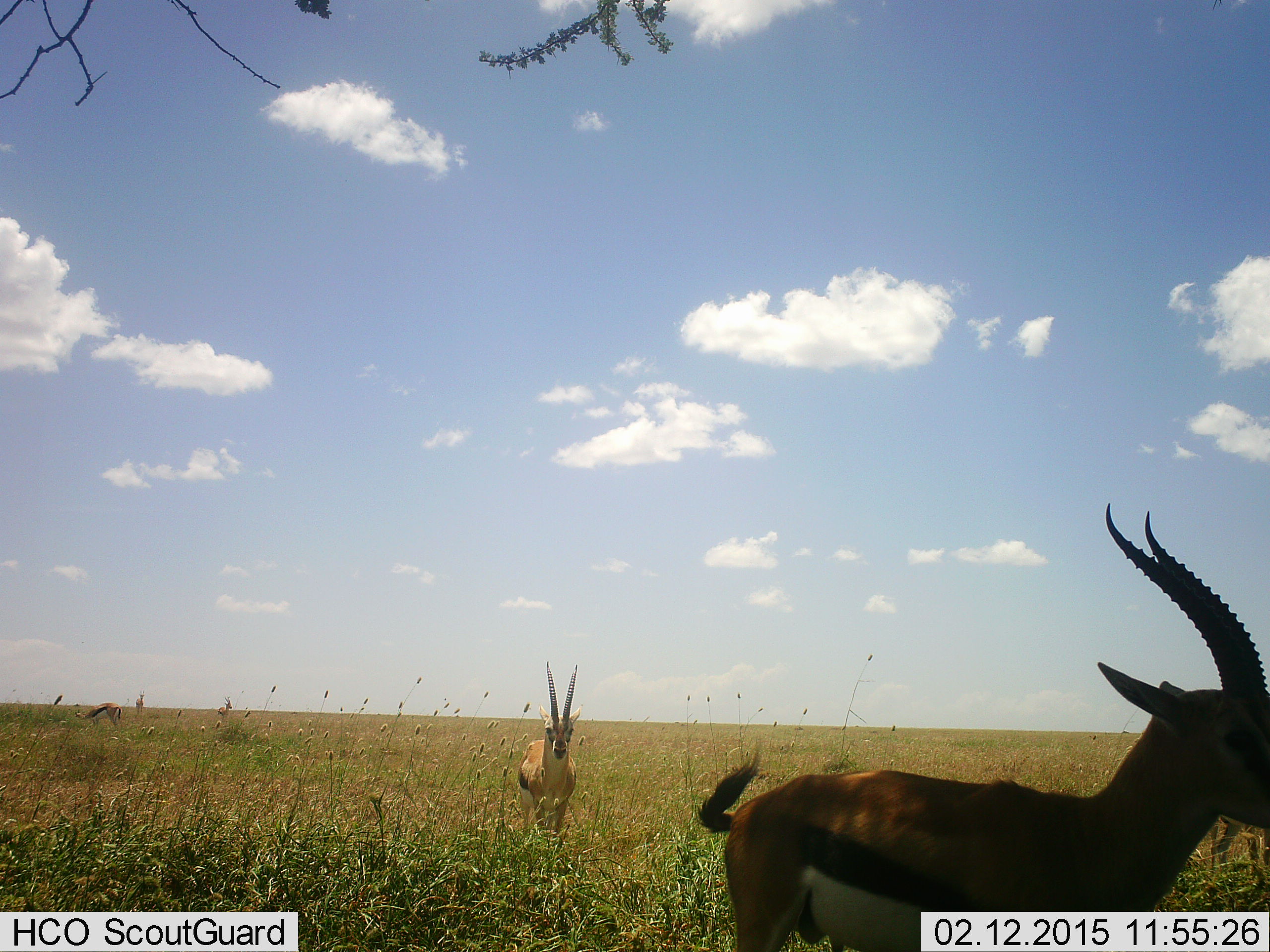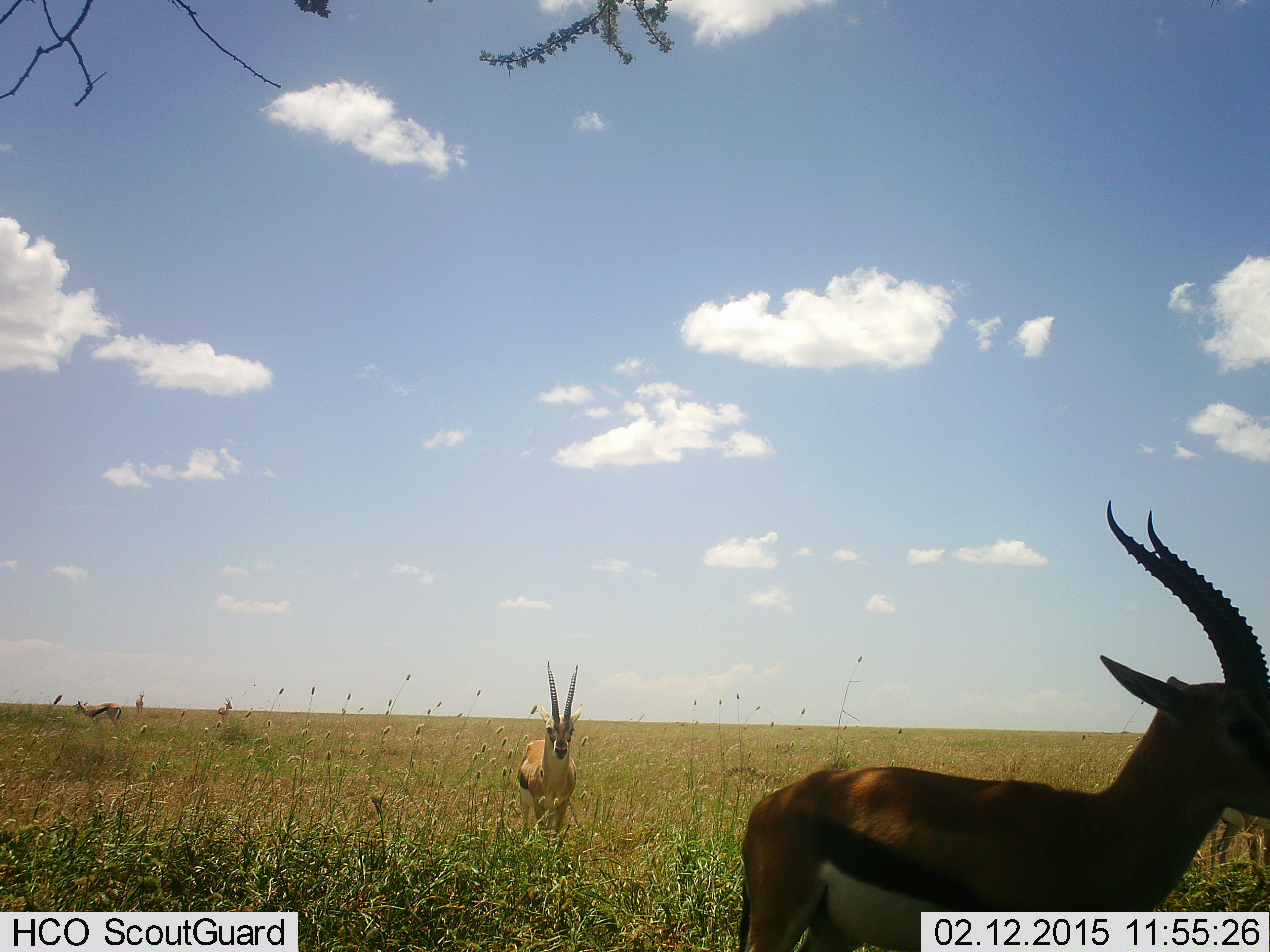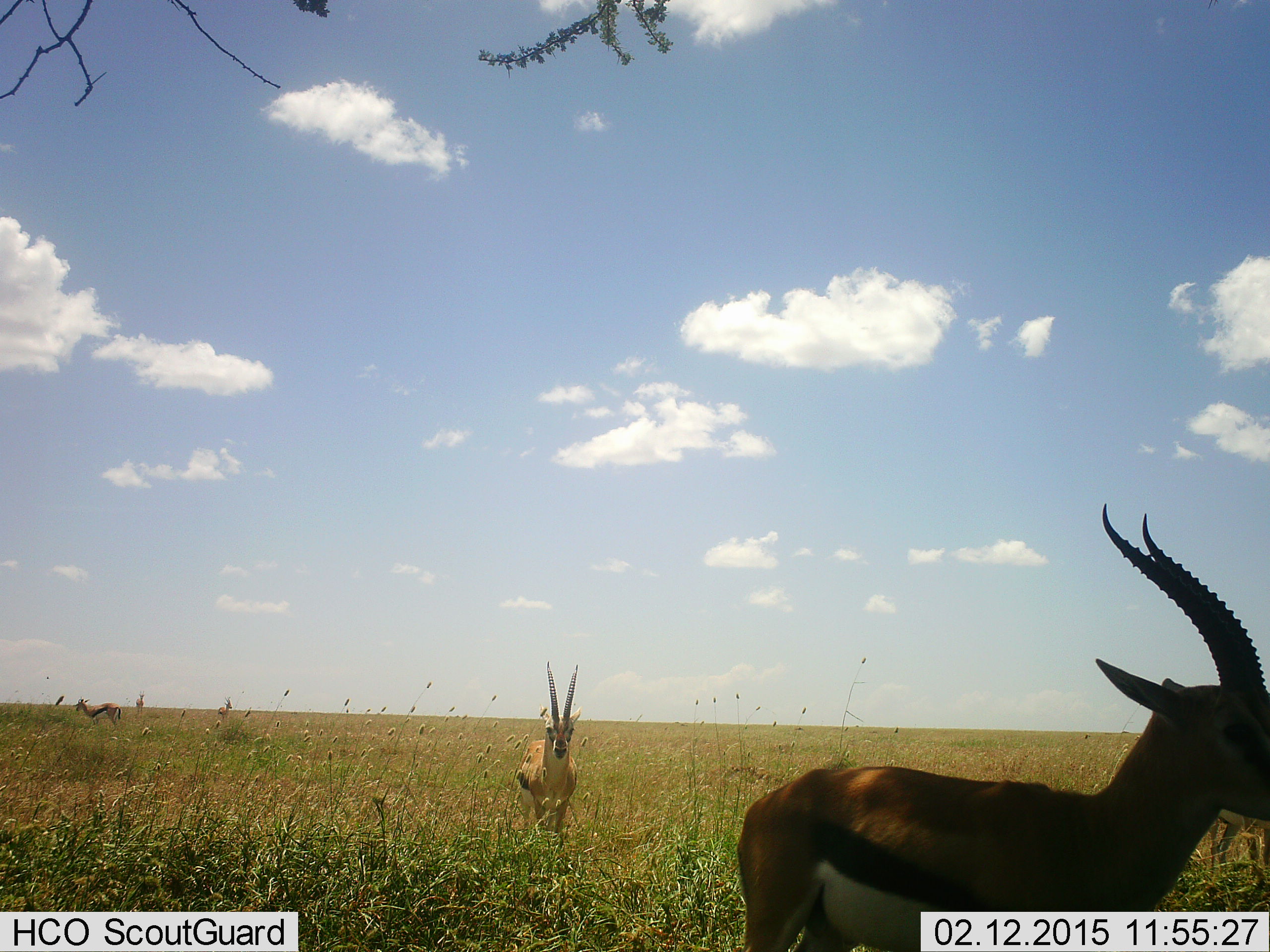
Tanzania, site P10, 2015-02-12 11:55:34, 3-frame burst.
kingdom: Animalia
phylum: Chordata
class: Mammalia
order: Artiodactyla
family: Bovidae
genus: Eudorcas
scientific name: Eudorcas thomsonii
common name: thomson's gazelle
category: gazellethomsons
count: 3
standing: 90%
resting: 0%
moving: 20%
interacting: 0%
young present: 0%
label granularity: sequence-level